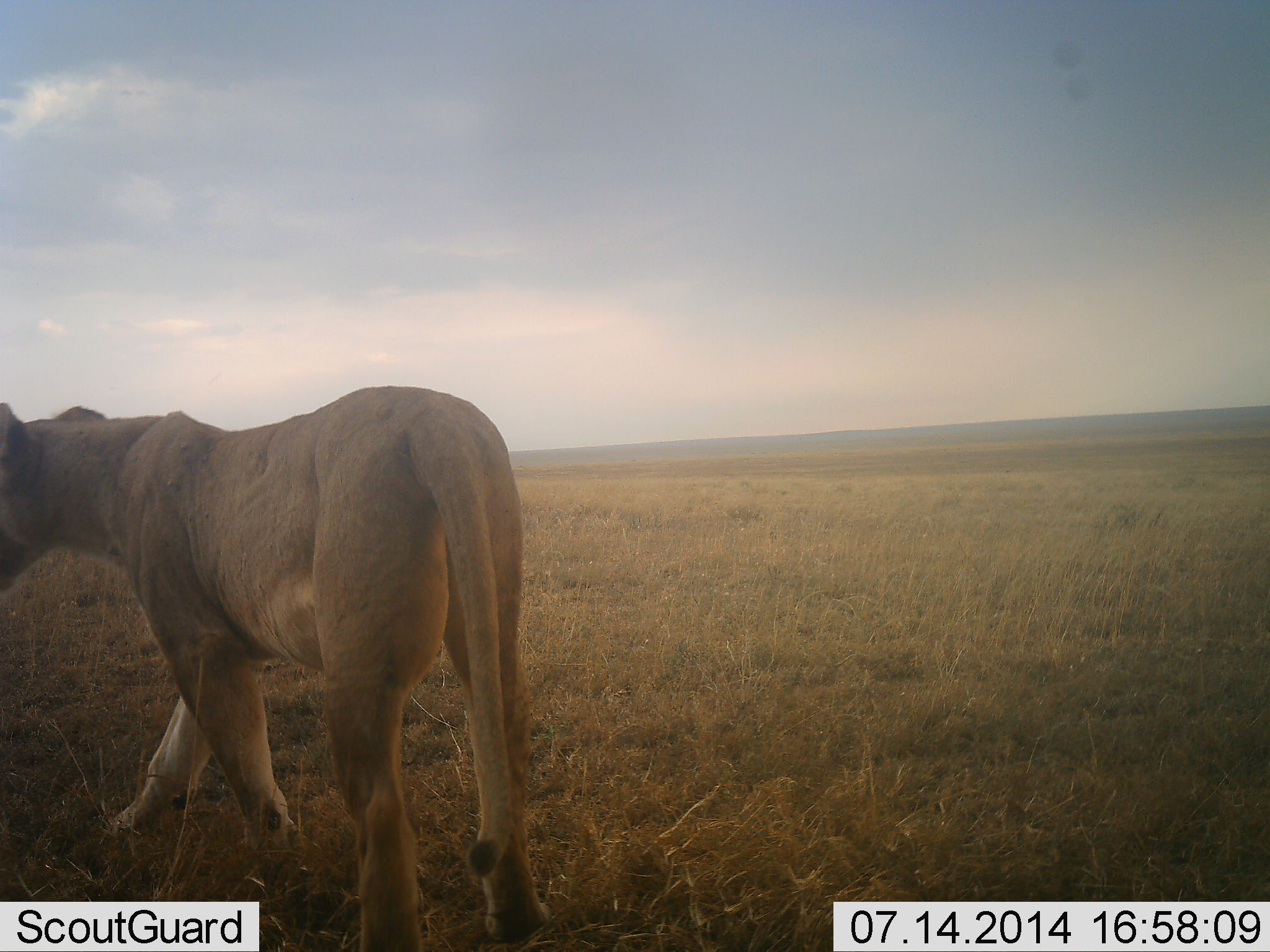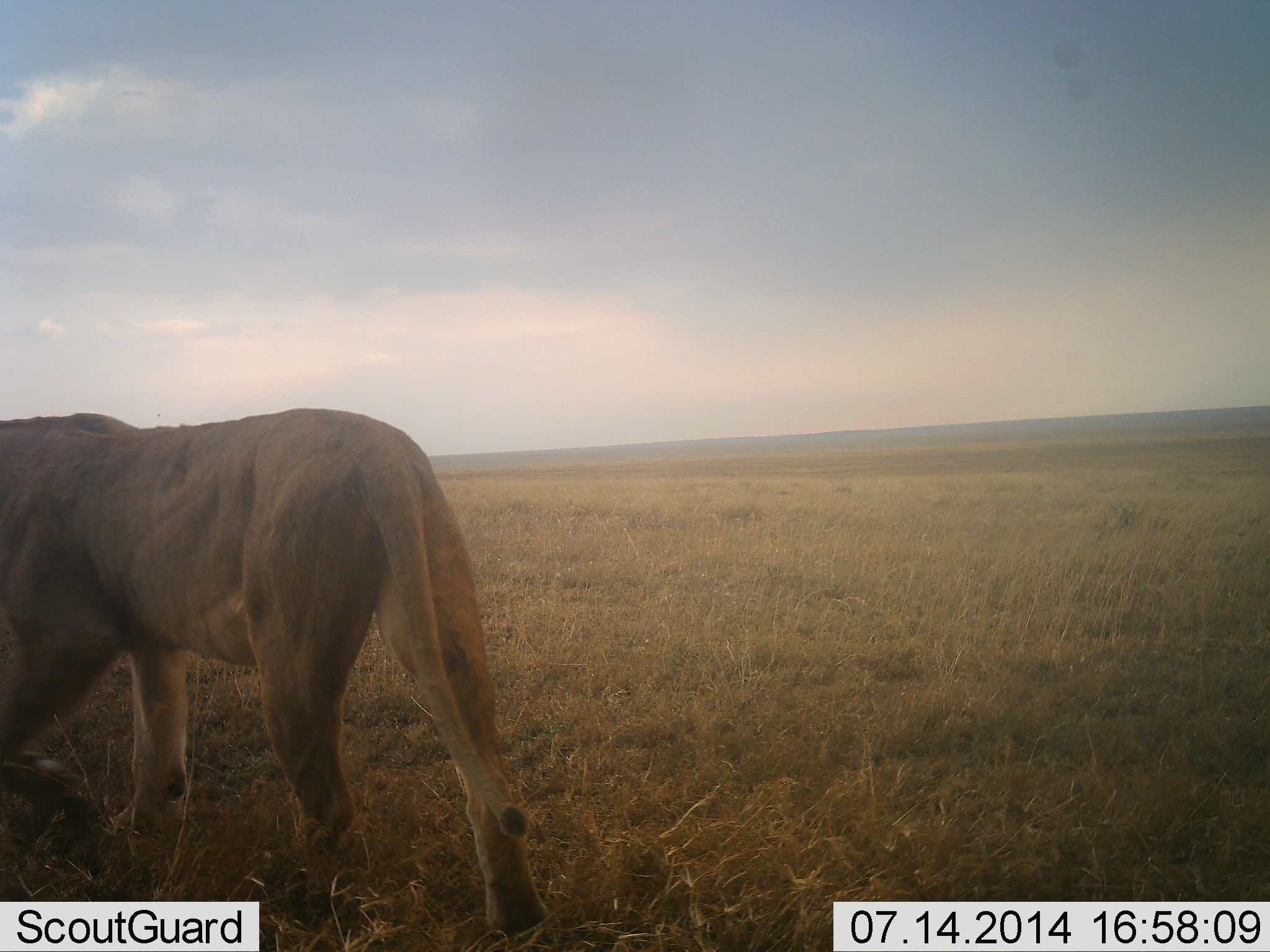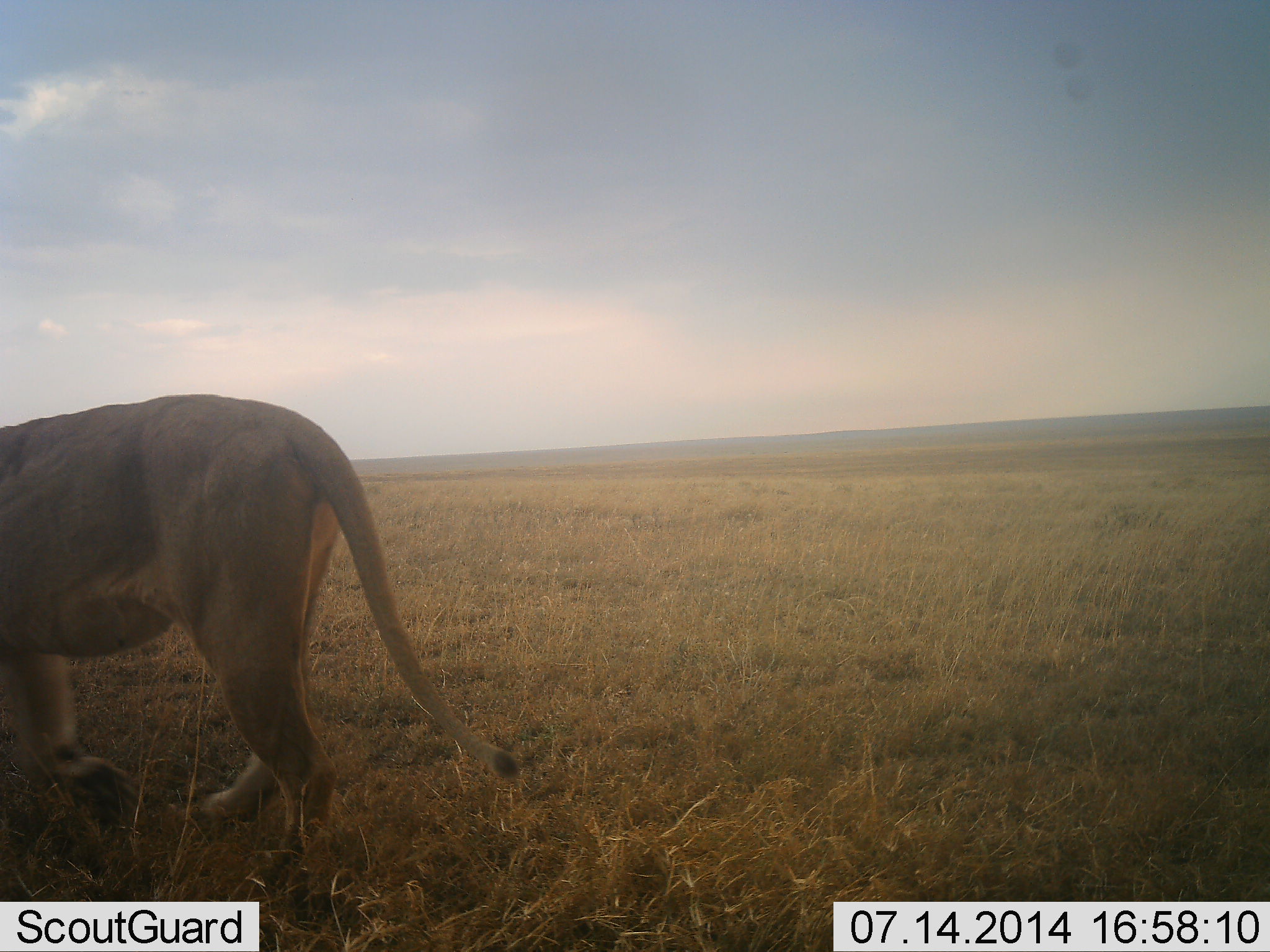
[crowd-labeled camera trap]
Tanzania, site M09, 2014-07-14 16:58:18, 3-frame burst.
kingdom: Animalia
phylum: Chordata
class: Mammalia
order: Carnivora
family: Felidae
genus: Panthera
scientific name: Panthera leo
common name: lion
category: lionfemale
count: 1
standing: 8%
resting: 0%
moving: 92%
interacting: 0%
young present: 0%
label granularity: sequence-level